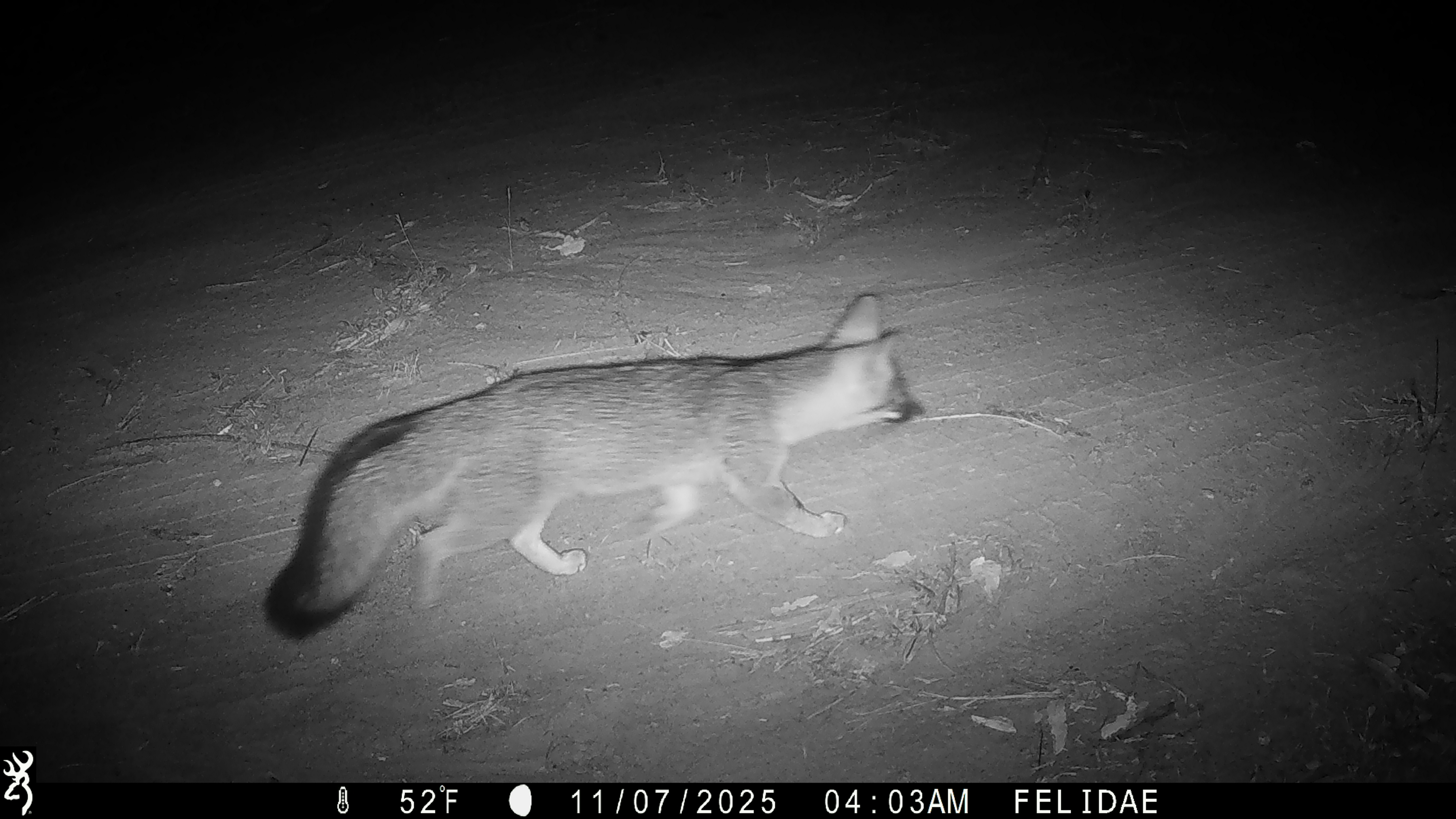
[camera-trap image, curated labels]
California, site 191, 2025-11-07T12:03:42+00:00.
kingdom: Animalia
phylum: Chordata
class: Mammalia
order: Carnivora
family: Canidae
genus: Urocyon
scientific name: Urocyon cinereoargenteus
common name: gray fox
Gray fox (Urocyon cinereoargenteus).